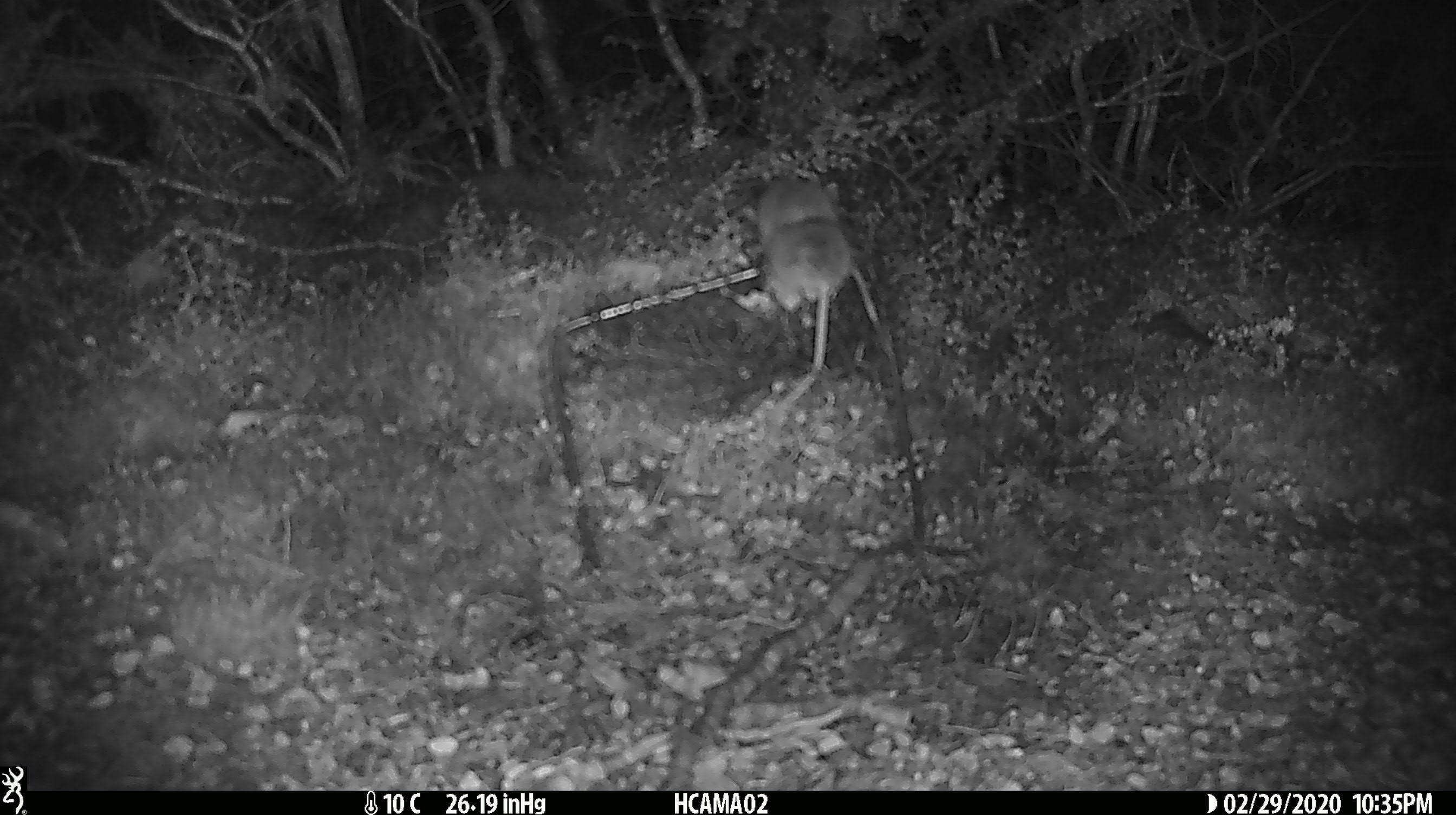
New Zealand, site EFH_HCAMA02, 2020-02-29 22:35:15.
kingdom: Animalia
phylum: Chordata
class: Mammalia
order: Rodentia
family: Muridae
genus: Mus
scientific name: Mus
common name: mouse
Mouse (Mus).